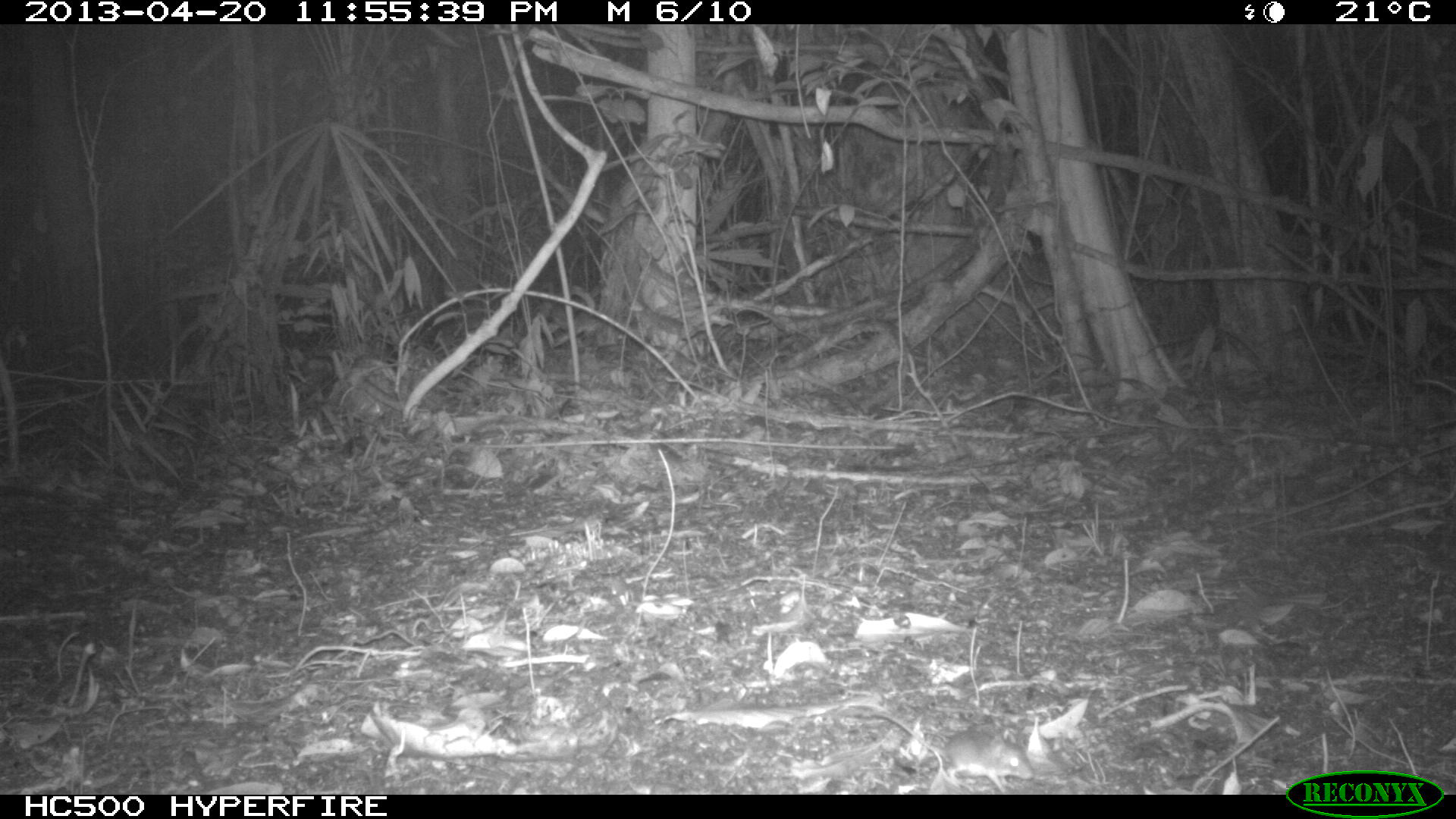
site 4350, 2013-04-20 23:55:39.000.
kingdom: Animalia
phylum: Chordata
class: Mammalia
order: Rodentia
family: Cricetidae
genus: Peromyscus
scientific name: Peromyscus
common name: deermice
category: peromyscus sp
Peromyscus sp (deermice) (Peromyscus), count 1.